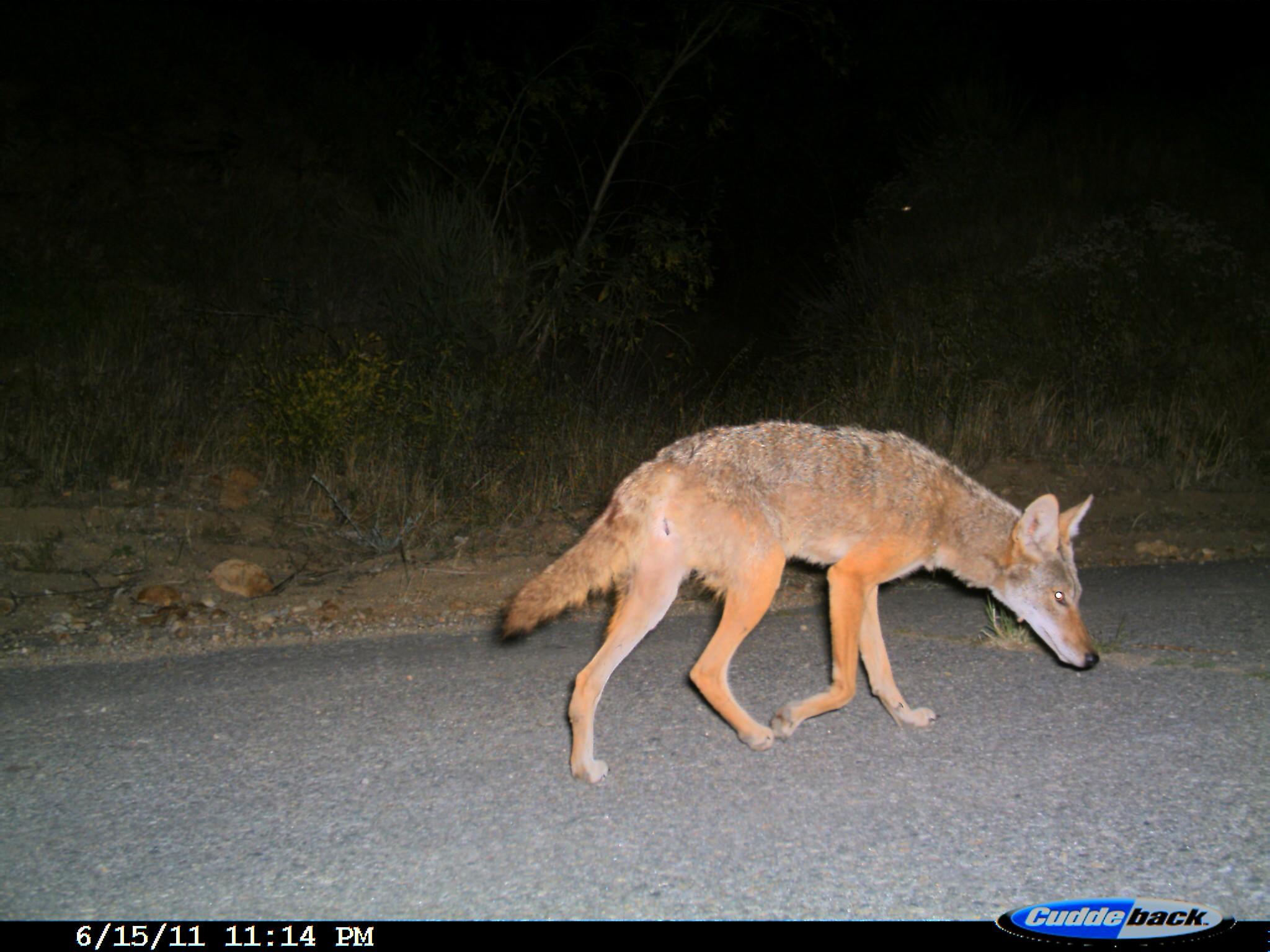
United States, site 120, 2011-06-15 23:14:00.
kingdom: Animalia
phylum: Chordata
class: Mammalia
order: Carnivora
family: Canidae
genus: Canis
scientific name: Canis latrans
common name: coyote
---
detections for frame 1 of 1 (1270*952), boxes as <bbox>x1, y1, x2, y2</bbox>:
coyote: <bbox>470, 408, 1106, 795</bbox>